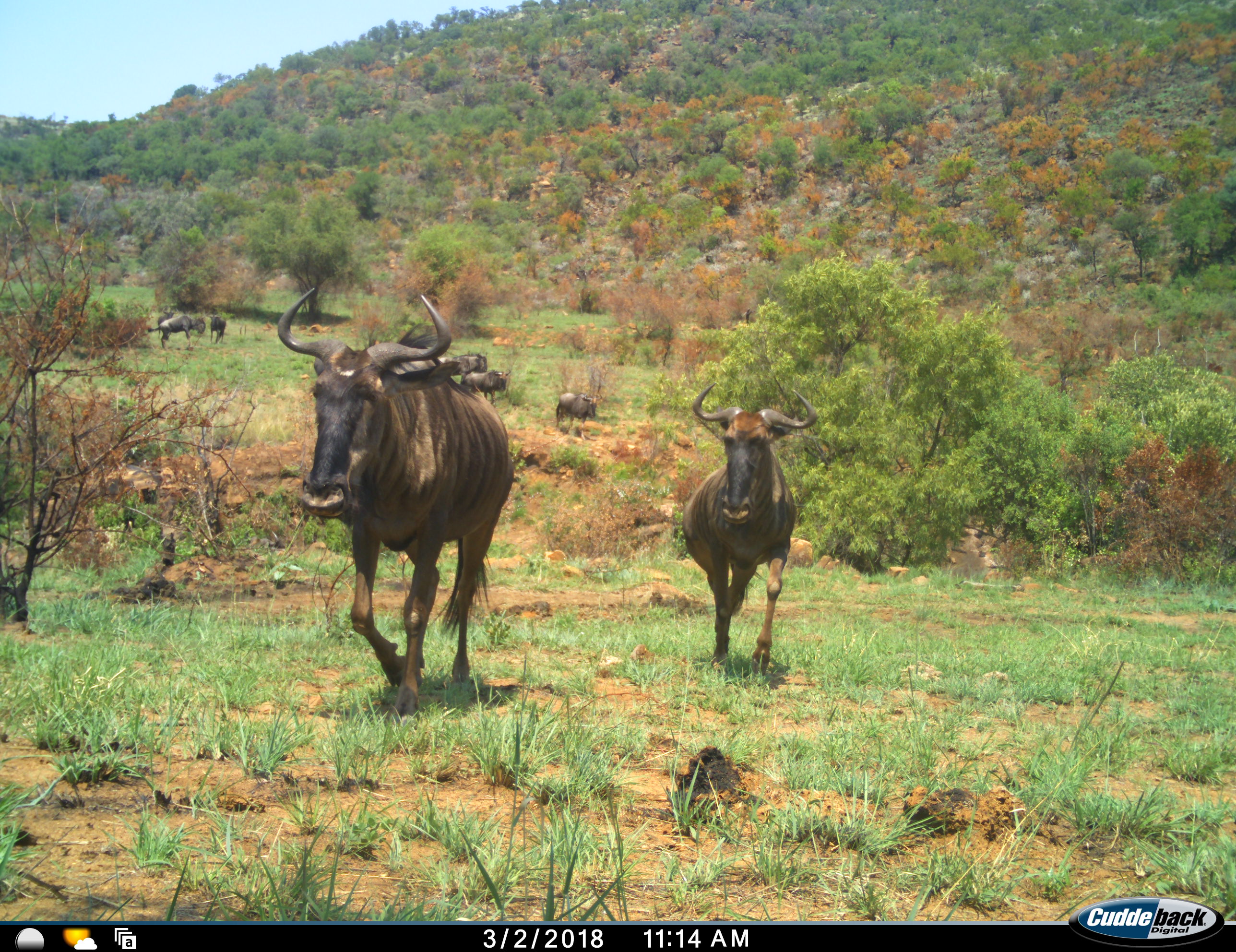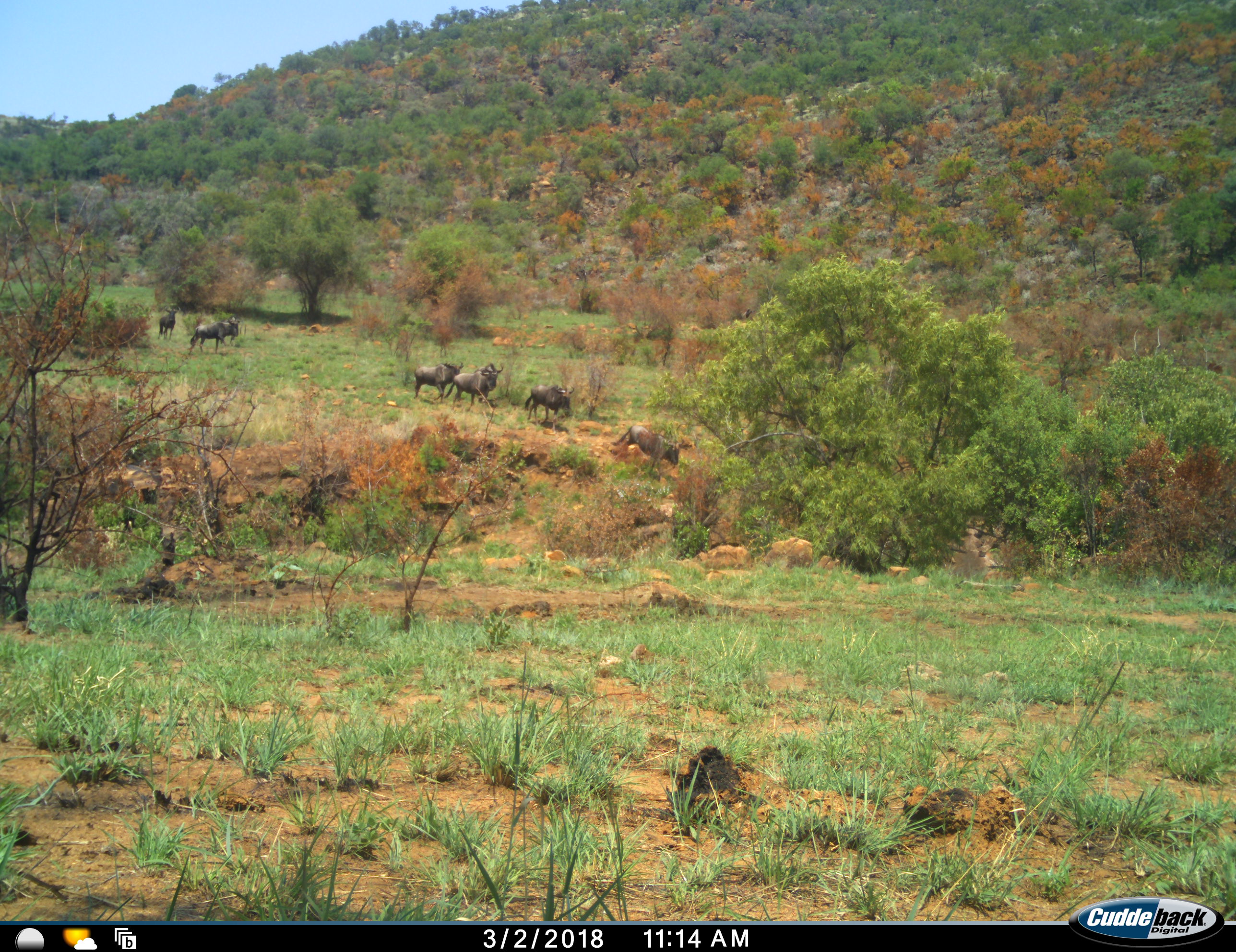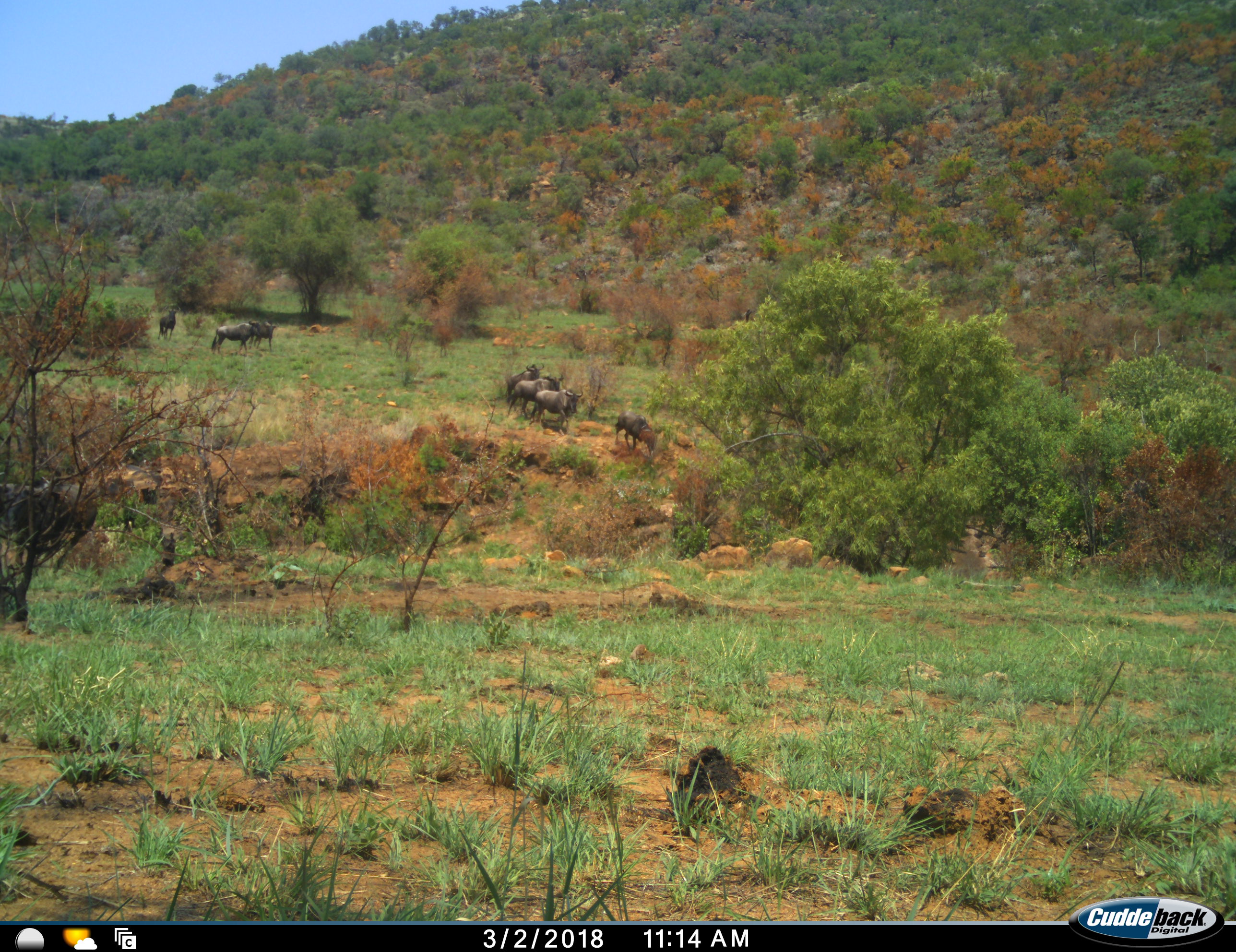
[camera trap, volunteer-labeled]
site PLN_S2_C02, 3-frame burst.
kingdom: Animalia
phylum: Chordata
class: Mammalia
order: Artiodactyla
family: Bovidae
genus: Connochaetes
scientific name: Connochaetes taurinus taurinus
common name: blue wildebeest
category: wildebeestblue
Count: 9.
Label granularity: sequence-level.